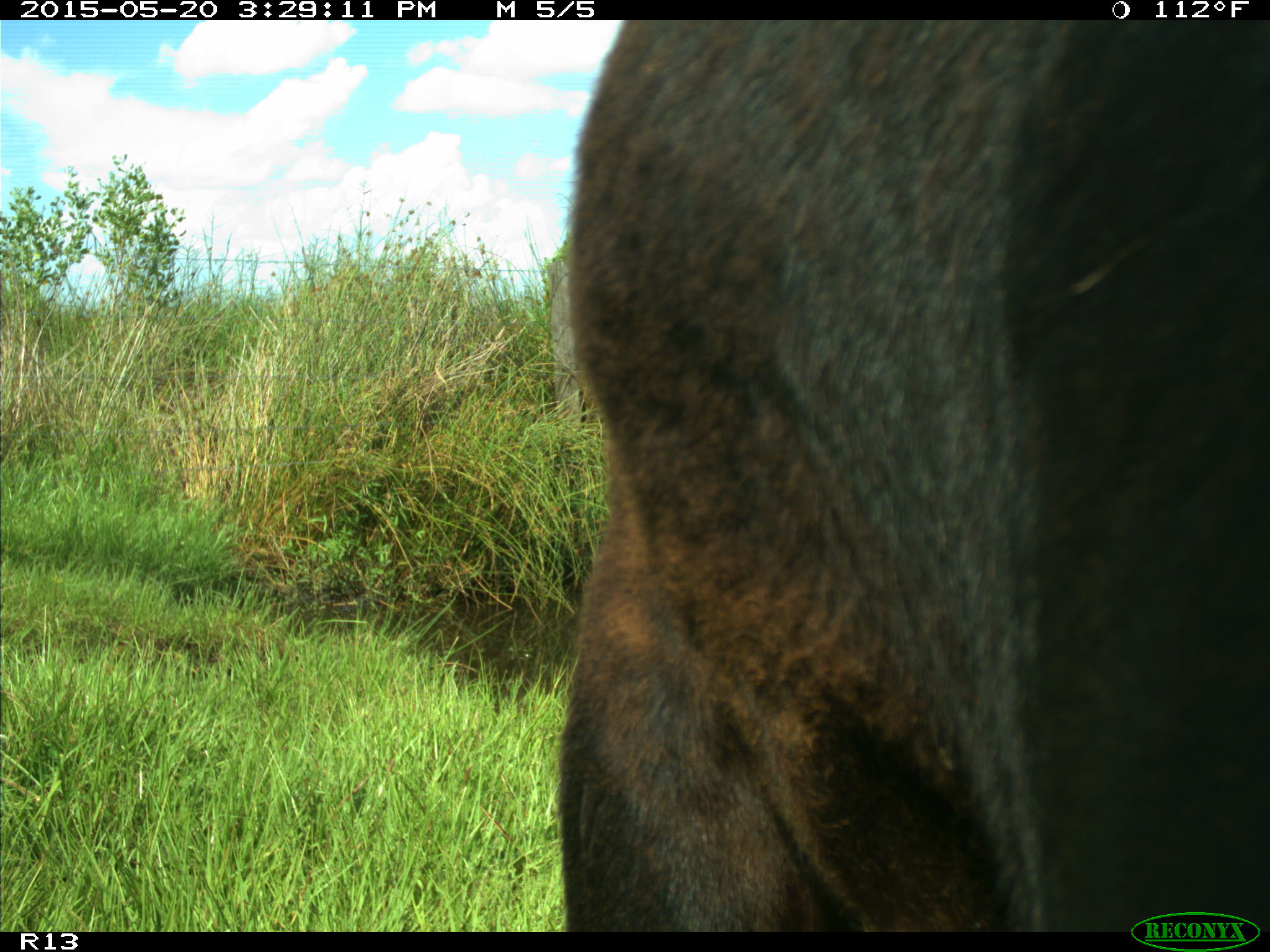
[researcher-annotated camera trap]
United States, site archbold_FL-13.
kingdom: Animalia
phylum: Chordata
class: Mammalia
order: Artiodactyla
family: Bovidae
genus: Bos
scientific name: Bos taurus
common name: domestic cow